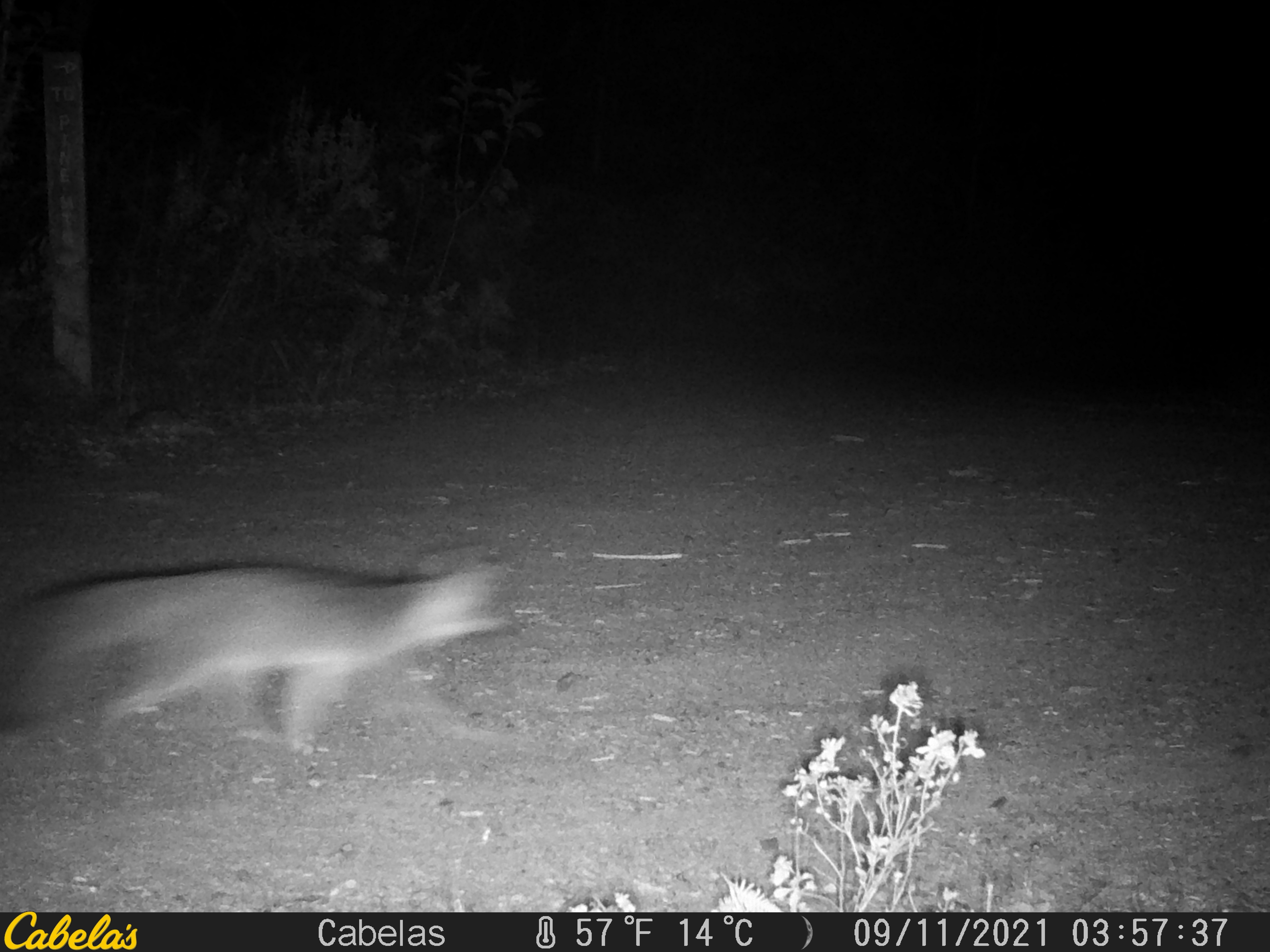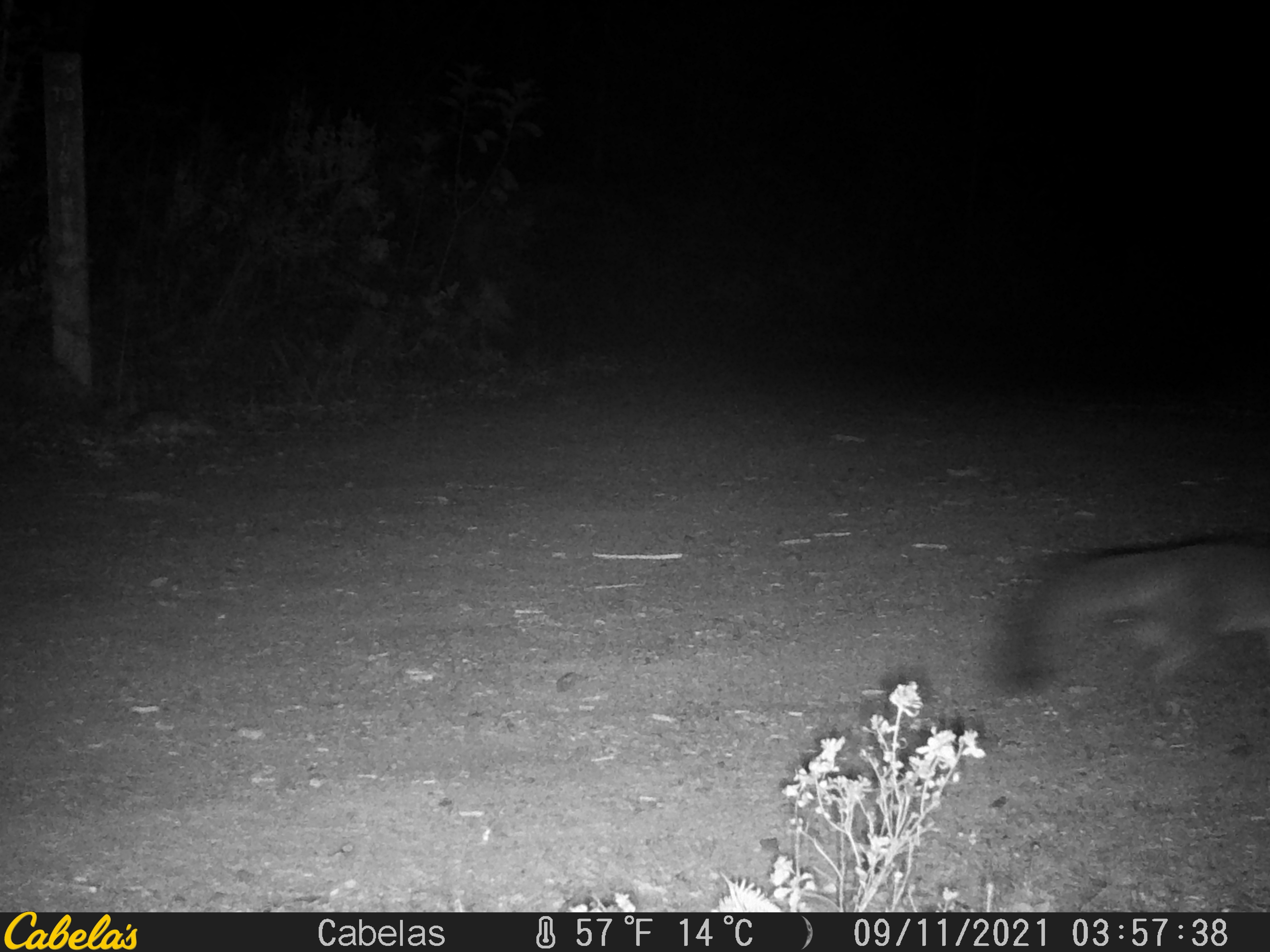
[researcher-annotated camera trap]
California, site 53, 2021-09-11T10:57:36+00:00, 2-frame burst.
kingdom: Animalia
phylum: Chordata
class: Mammalia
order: Carnivora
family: Canidae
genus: Urocyon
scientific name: Urocyon cinereoargenteus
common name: gray fox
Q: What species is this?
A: Gray fox (Urocyon cinereoargenteus).